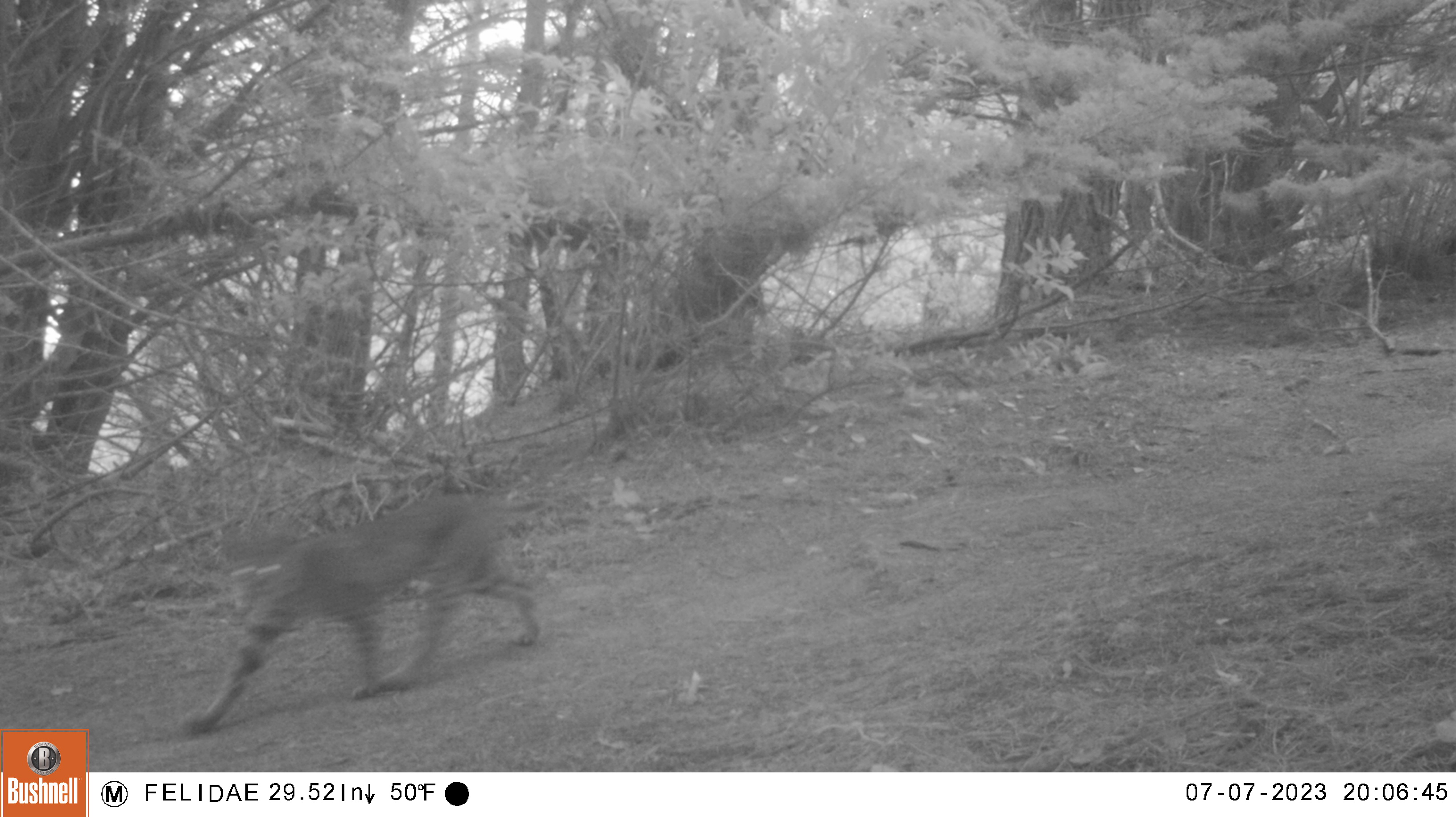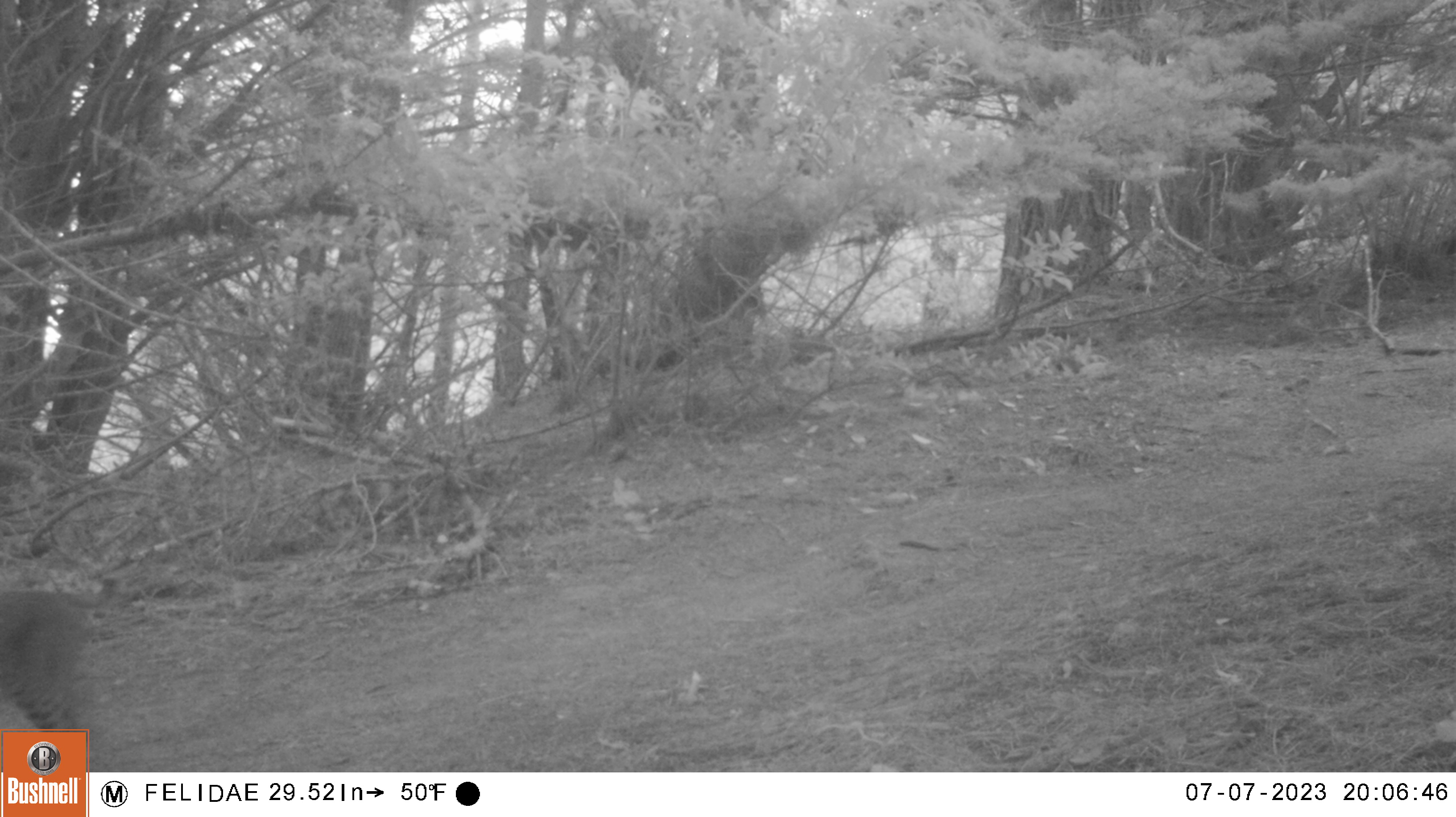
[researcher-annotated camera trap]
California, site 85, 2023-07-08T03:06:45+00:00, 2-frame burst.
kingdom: Animalia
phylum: Chordata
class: Mammalia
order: Carnivora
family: Felidae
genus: Lynx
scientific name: Lynx rufus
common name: bobcat